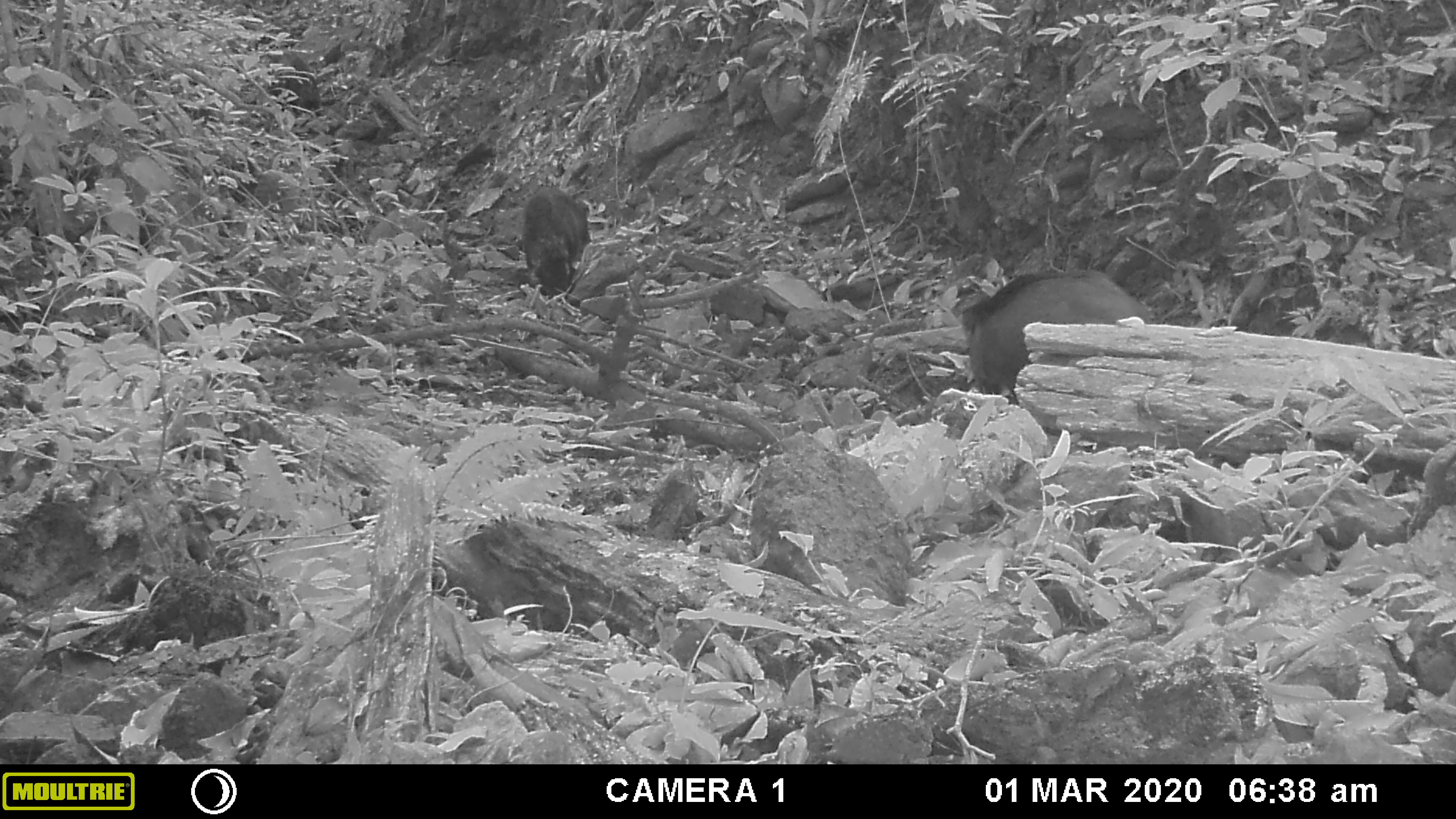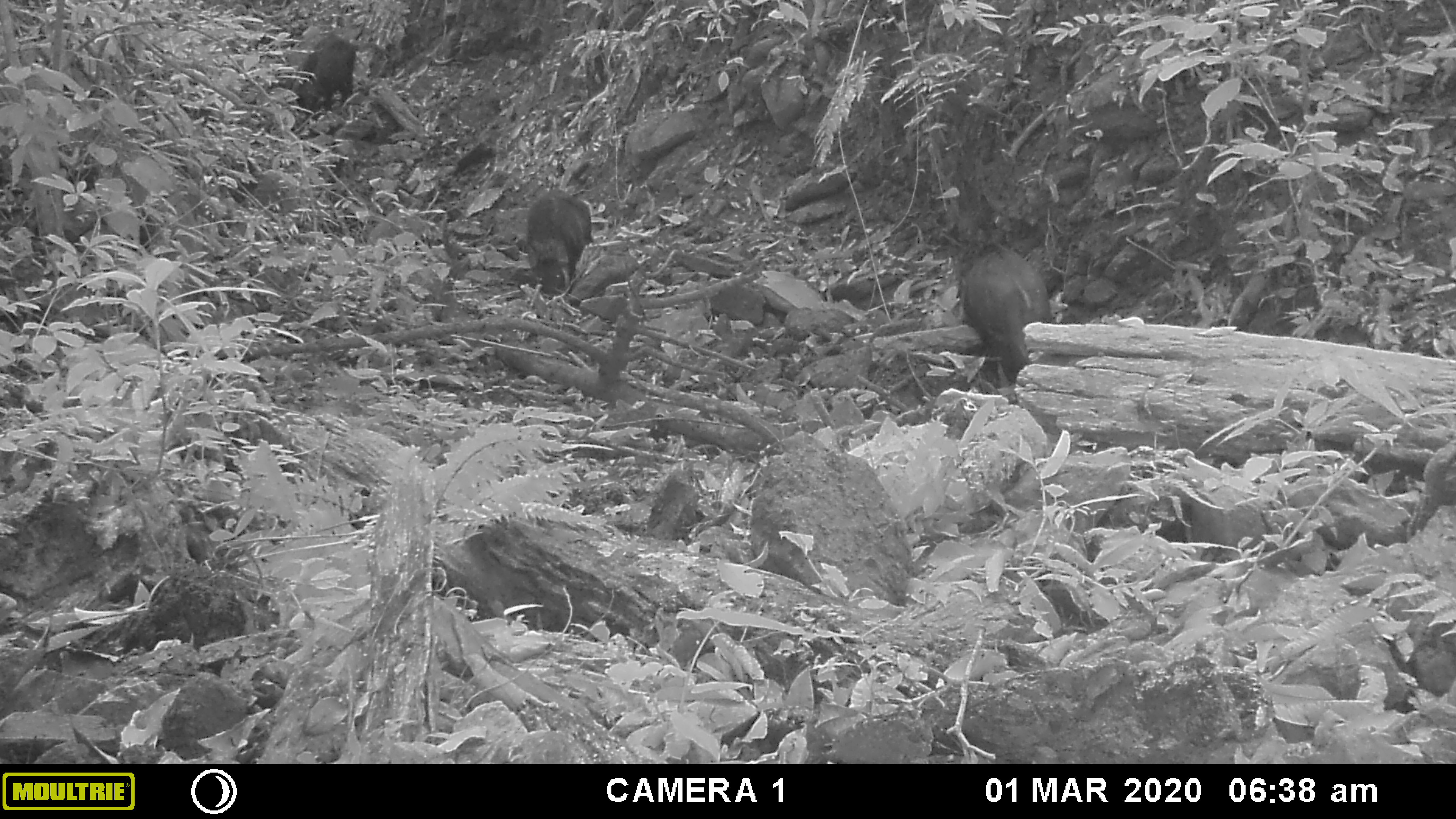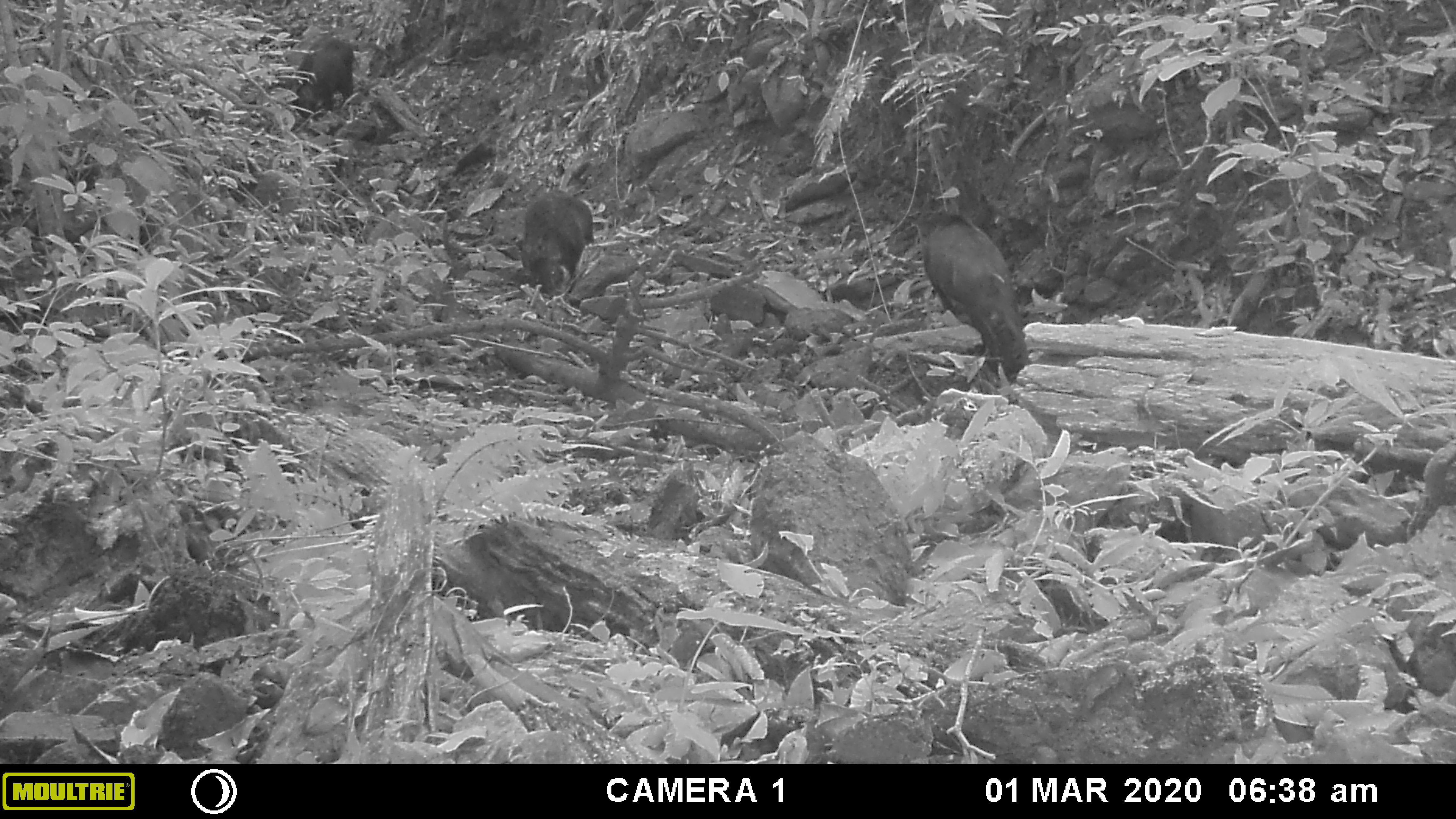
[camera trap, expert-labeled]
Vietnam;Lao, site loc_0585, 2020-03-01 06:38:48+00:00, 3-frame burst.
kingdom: Animalia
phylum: Chordata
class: Mammalia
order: Artiodactyla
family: Suidae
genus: Sus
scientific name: Sus scrofa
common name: eurasian wild pig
Eurasian wild pig (Sus scrofa). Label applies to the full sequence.